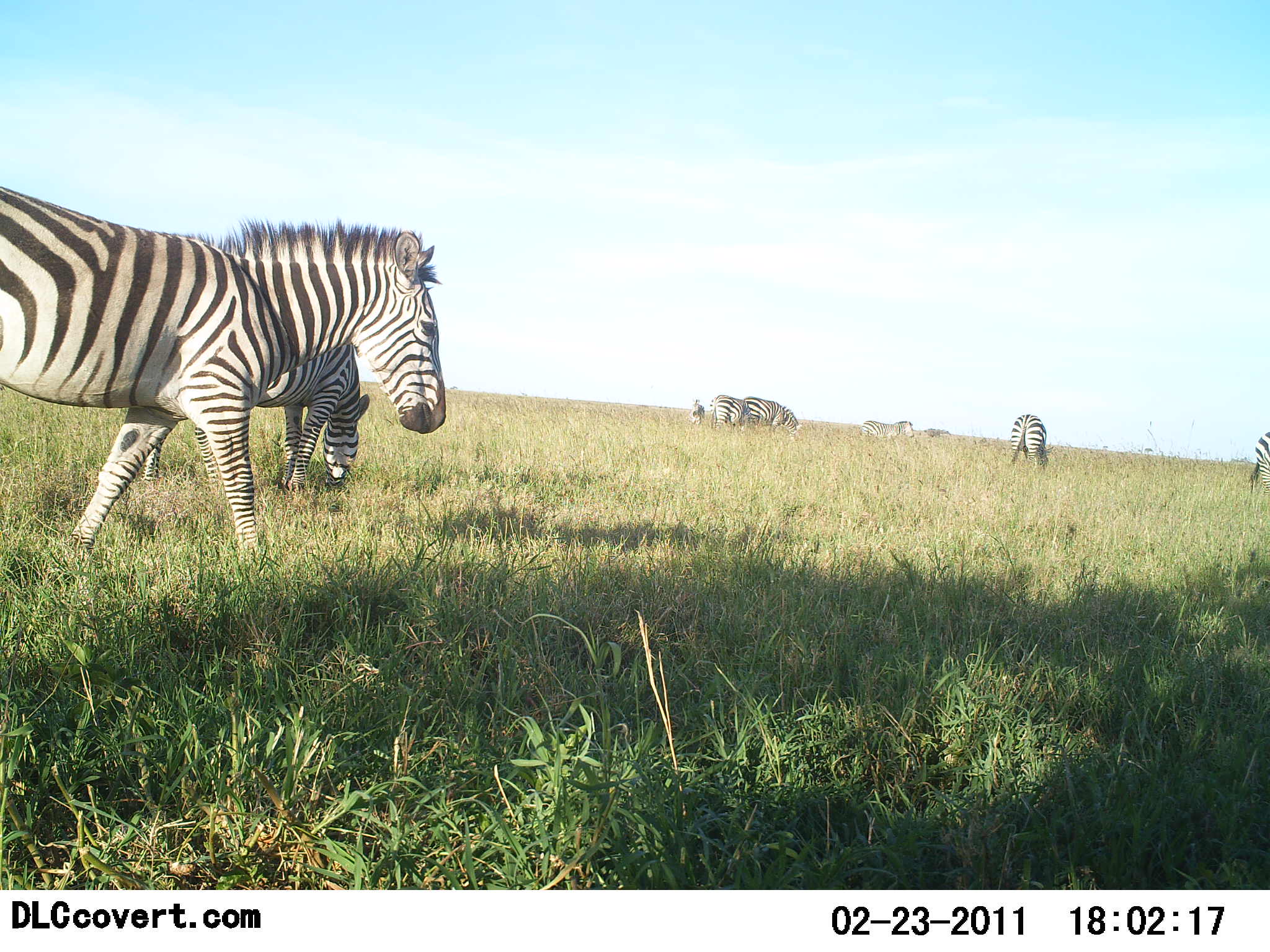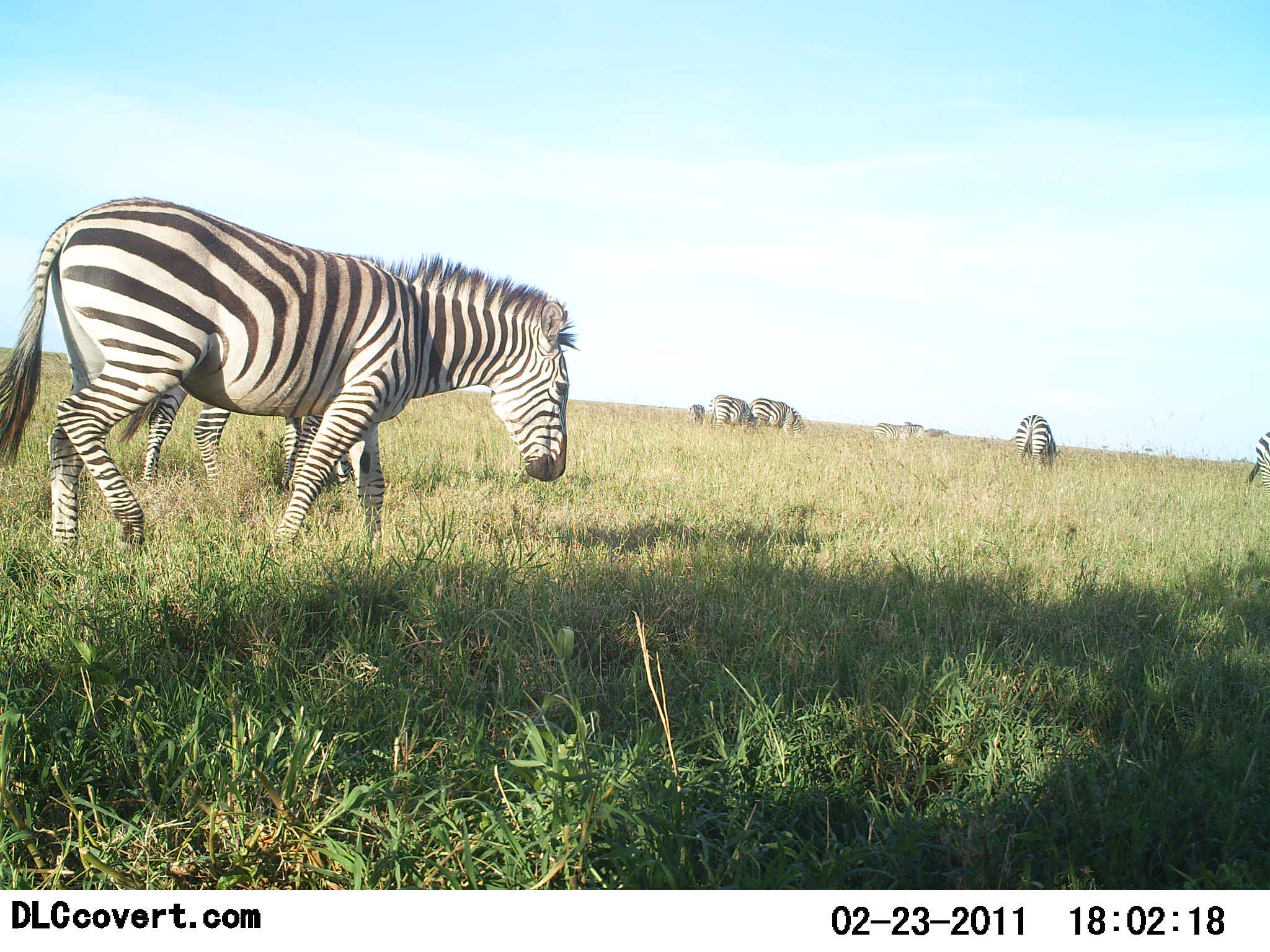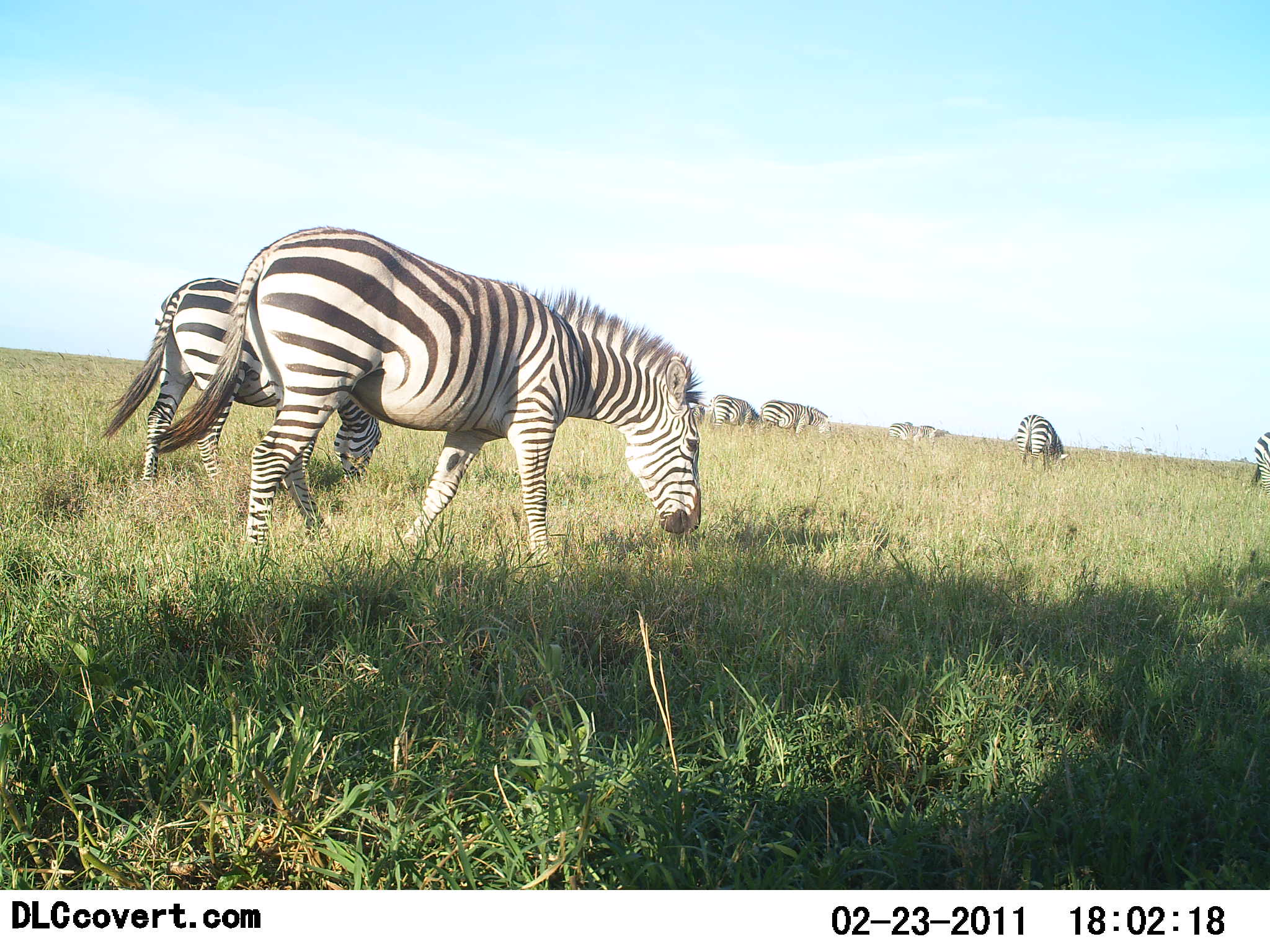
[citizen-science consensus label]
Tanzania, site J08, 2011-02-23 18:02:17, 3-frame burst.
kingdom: Animalia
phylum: Chordata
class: Mammalia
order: Perissodactyla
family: Equidae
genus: Equus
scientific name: Equus quagga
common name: plains zebra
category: zebra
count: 9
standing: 38%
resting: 0%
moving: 92%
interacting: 0%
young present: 15%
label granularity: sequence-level